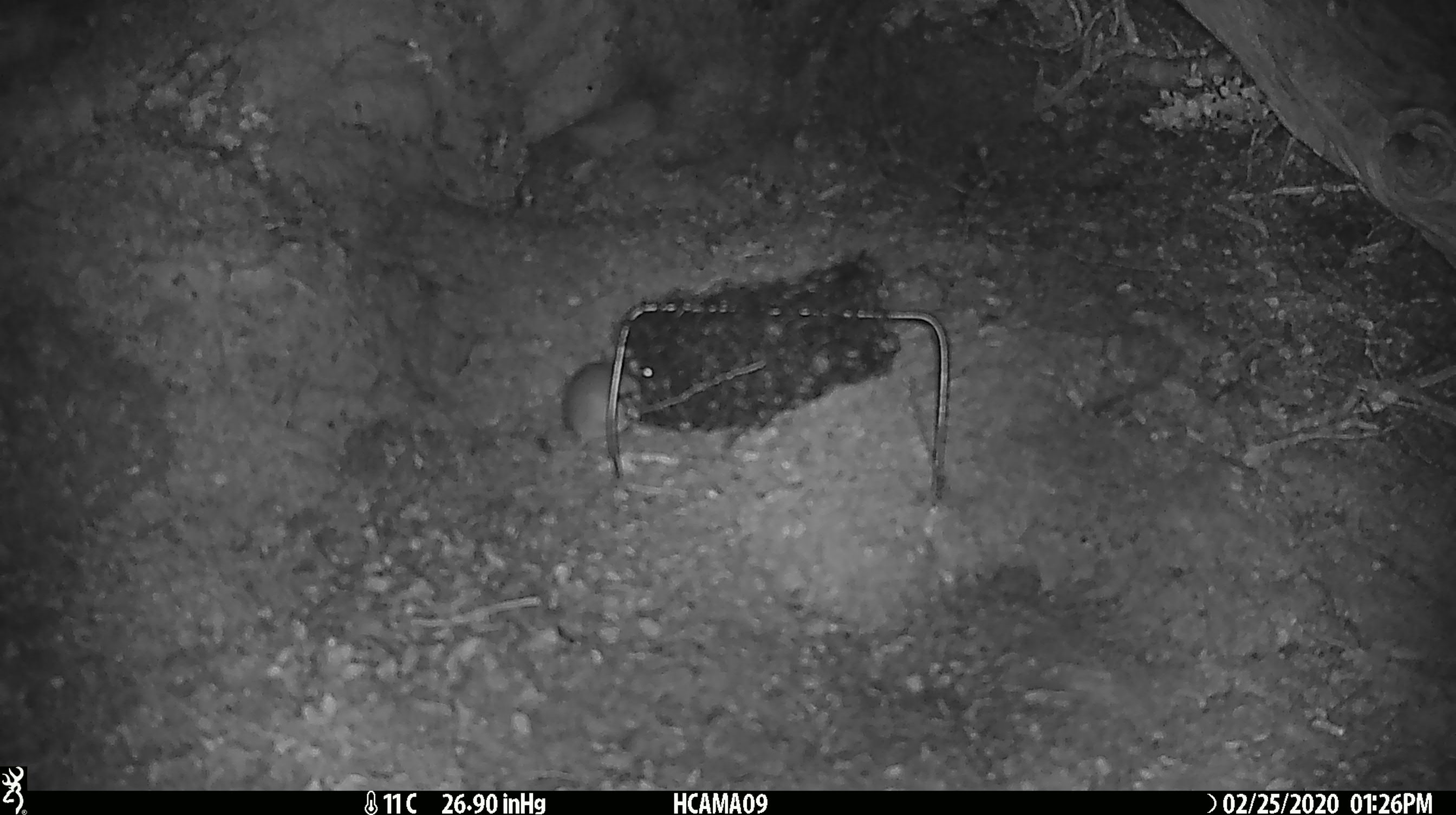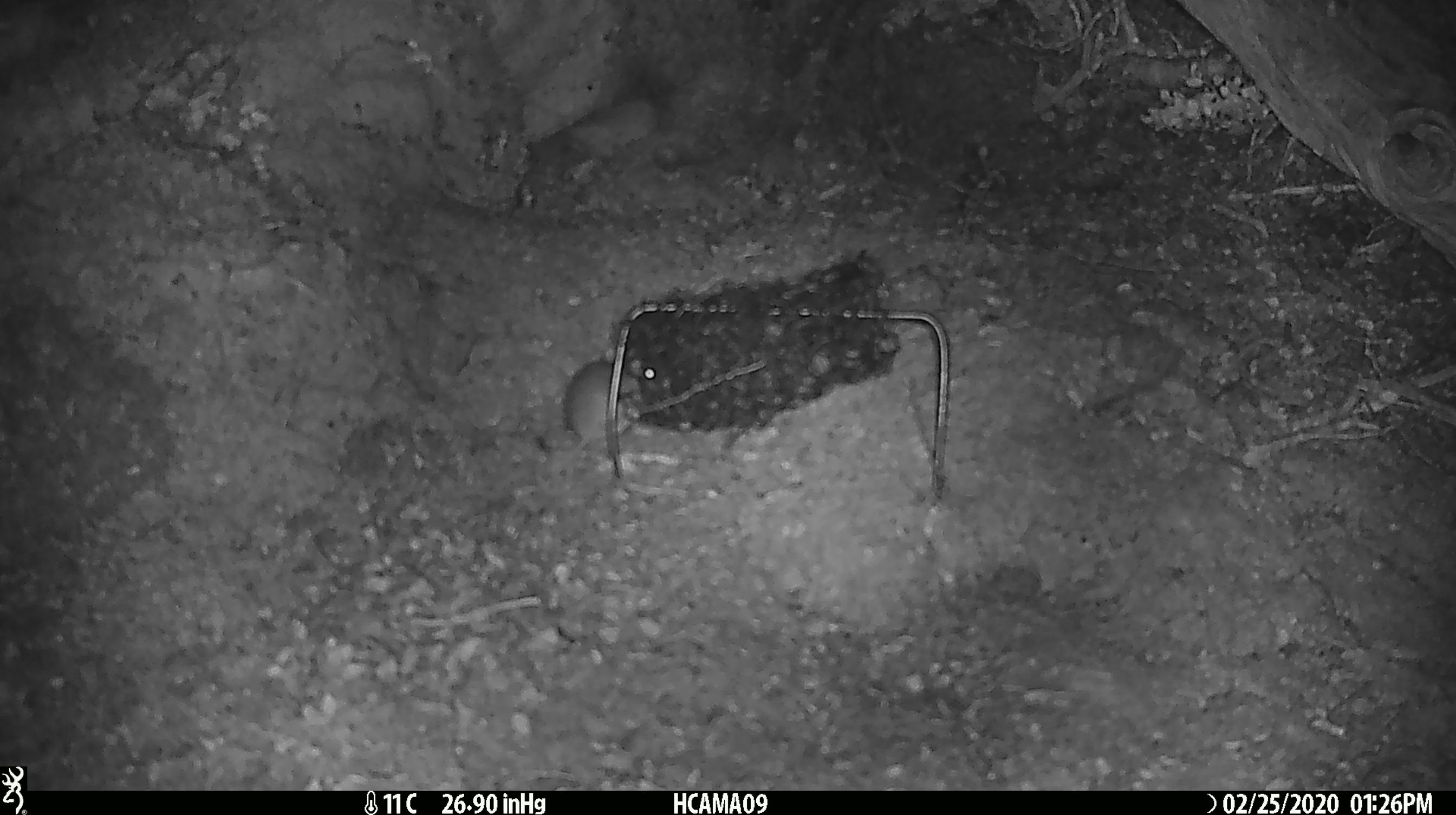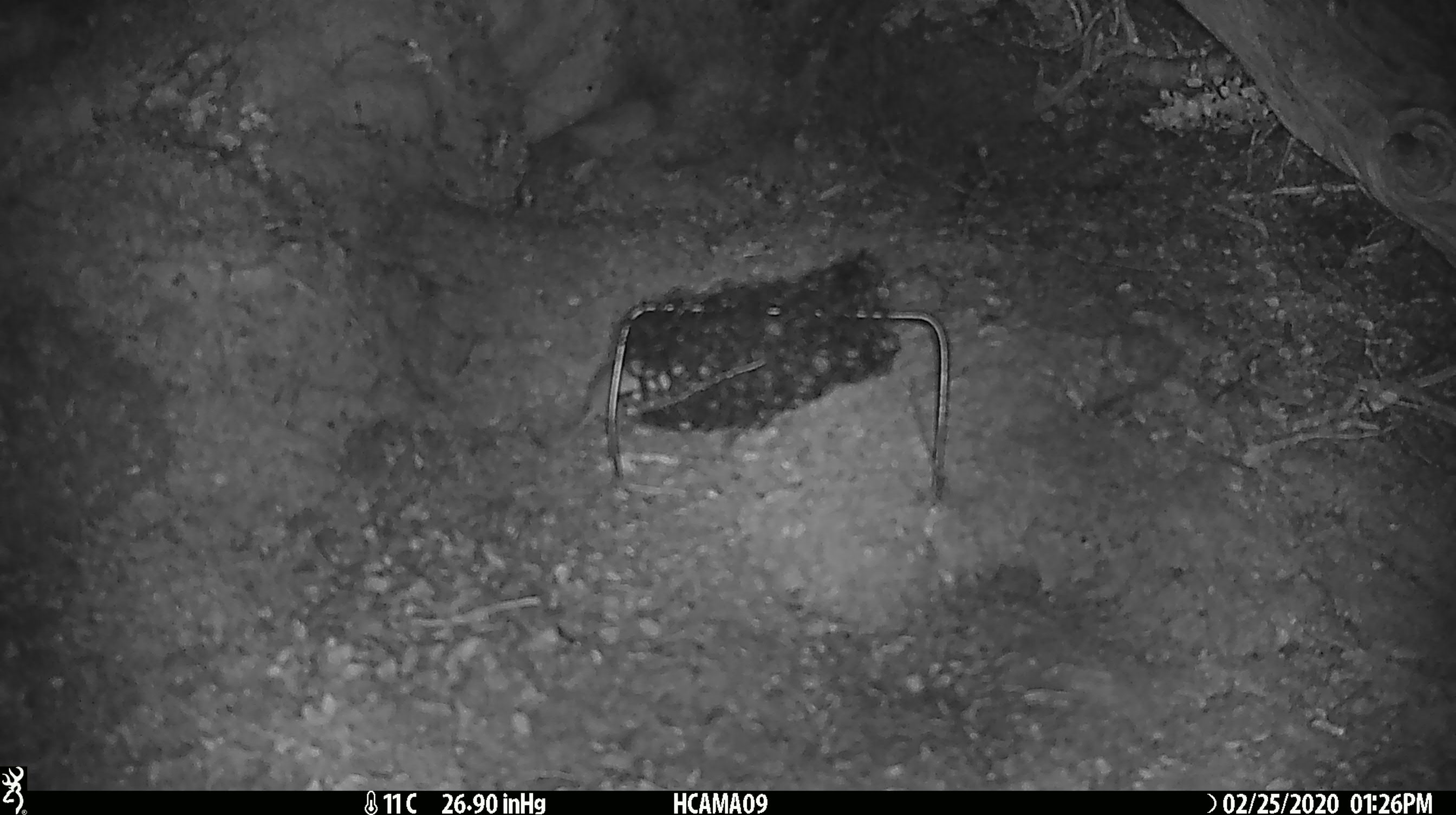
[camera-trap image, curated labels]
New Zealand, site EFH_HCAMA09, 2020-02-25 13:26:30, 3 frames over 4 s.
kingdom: Animalia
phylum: Chordata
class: Mammalia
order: Rodentia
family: Muridae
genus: Mus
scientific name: Mus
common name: mouse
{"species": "mouse (Mus)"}